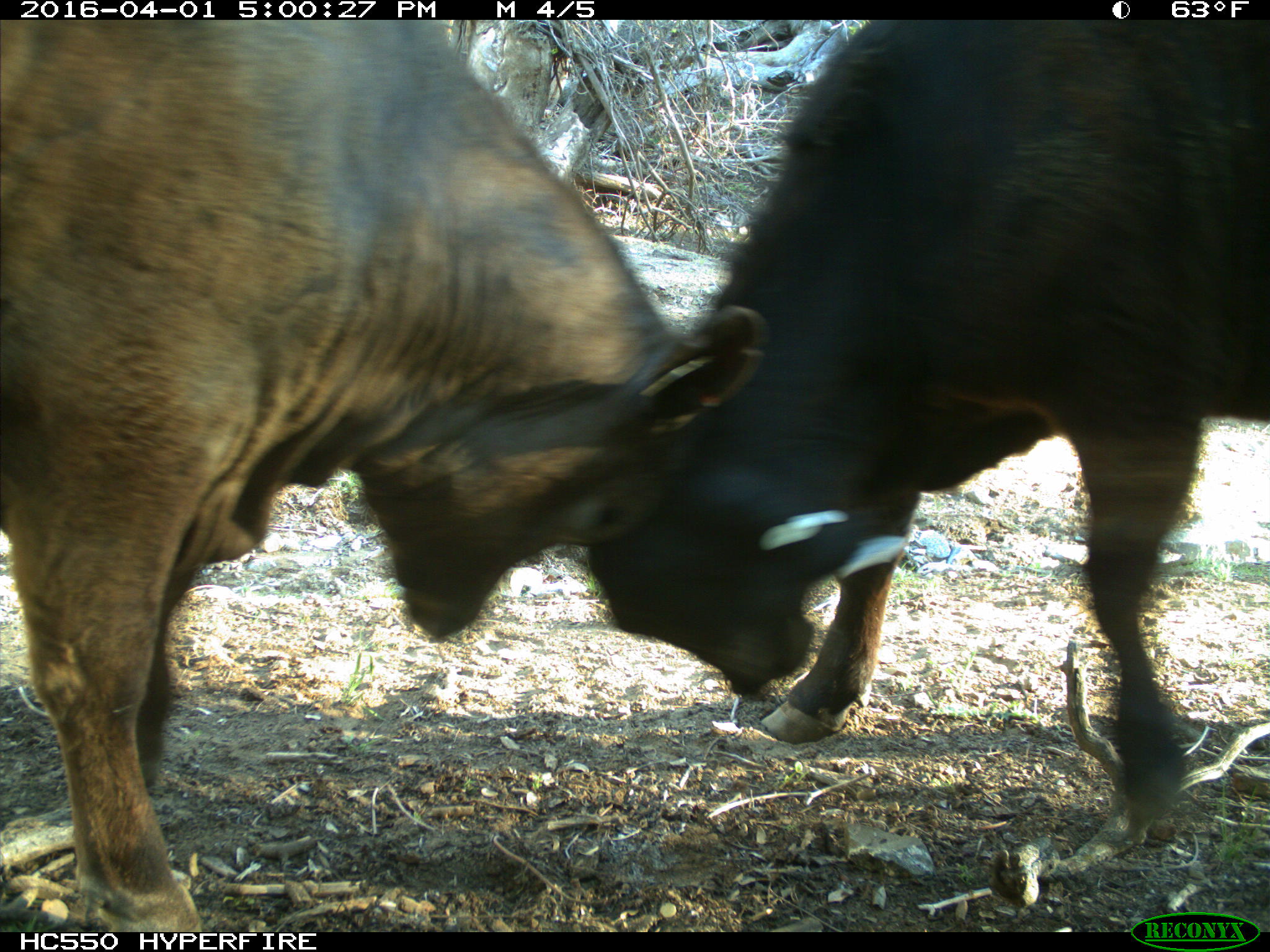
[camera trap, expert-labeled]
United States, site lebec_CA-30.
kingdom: Animalia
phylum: Chordata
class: Mammalia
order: Artiodactyla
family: Bovidae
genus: Bos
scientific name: Bos taurus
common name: domestic cow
Bos taurus (domestic cow).